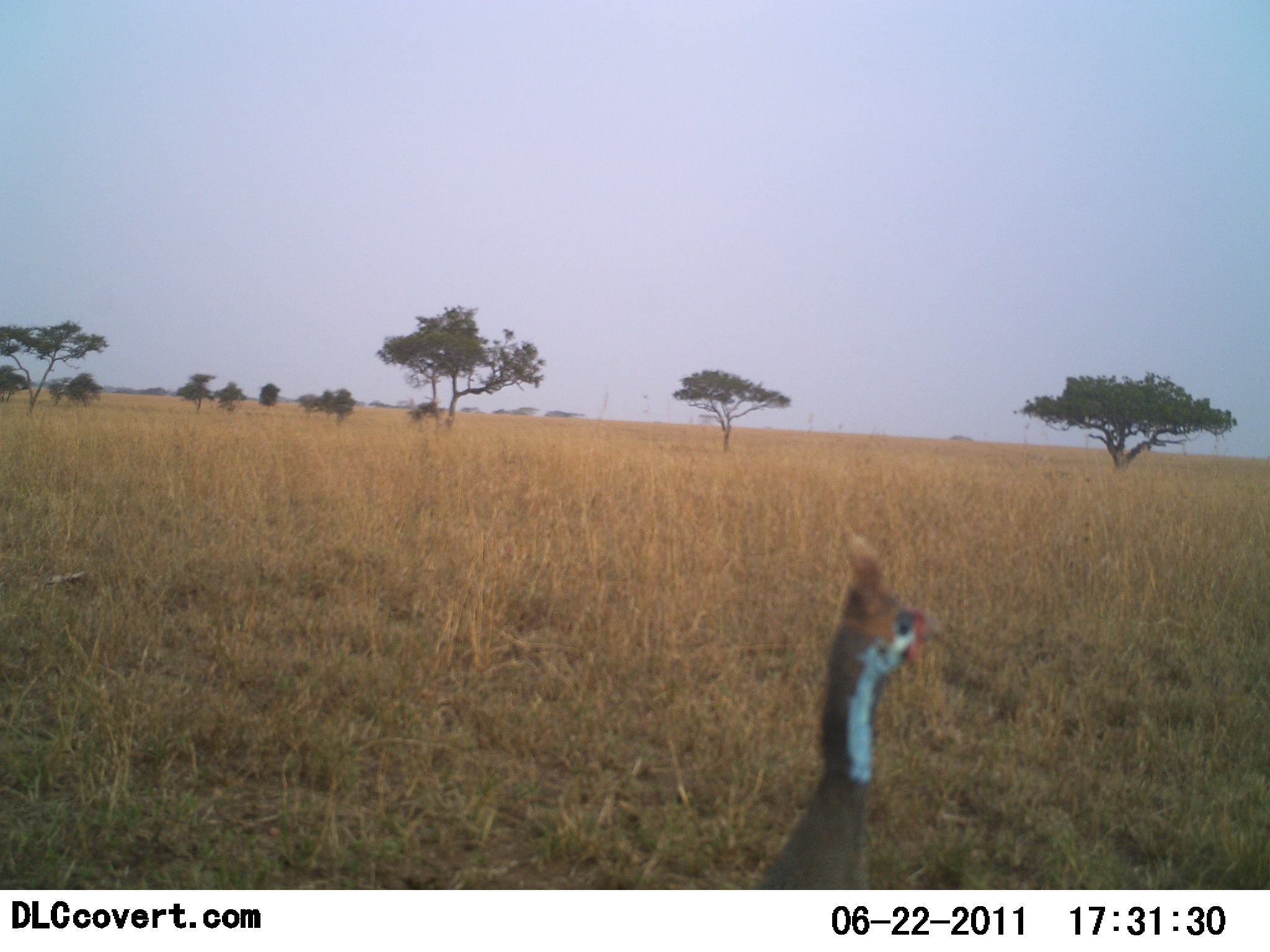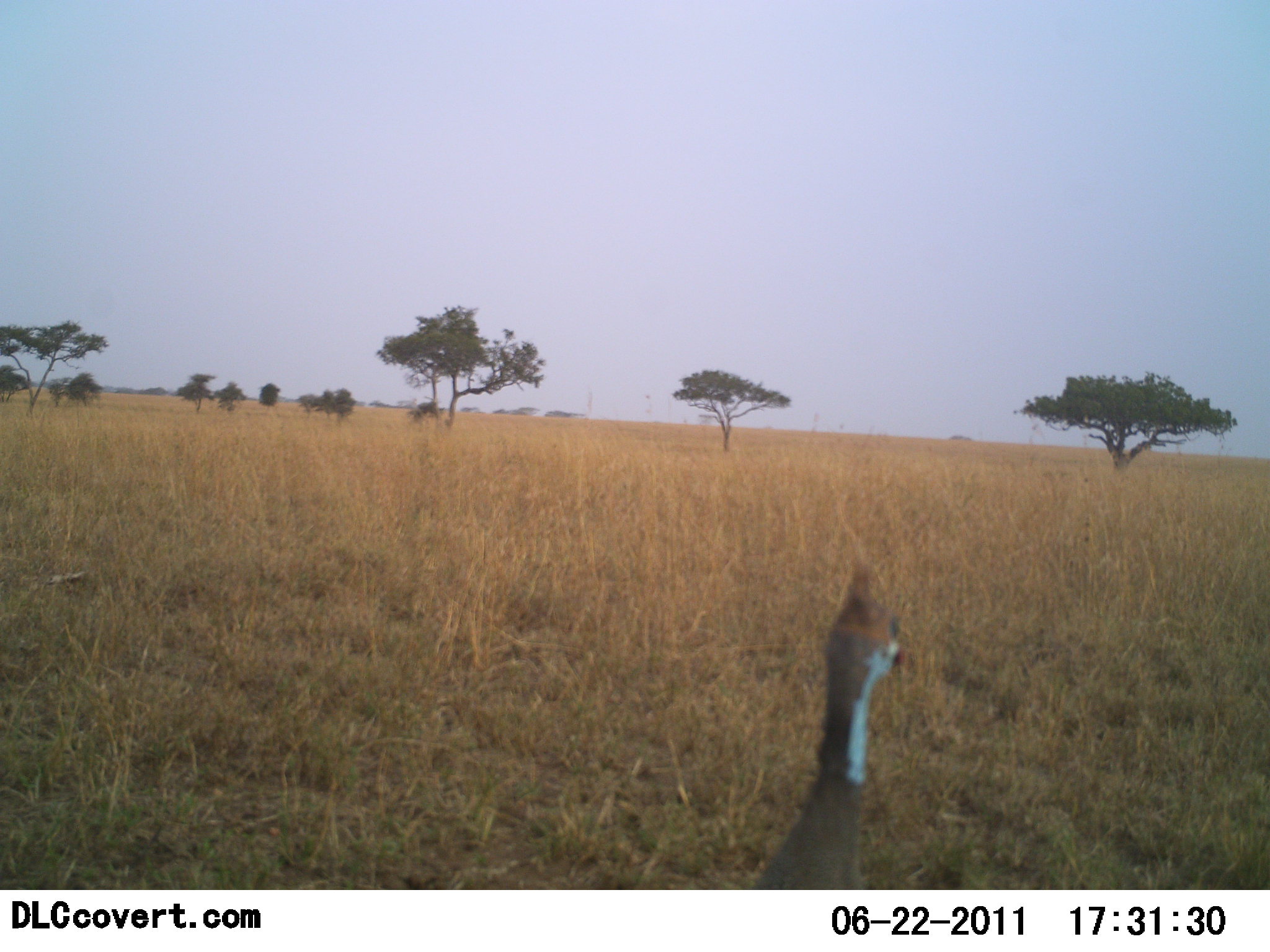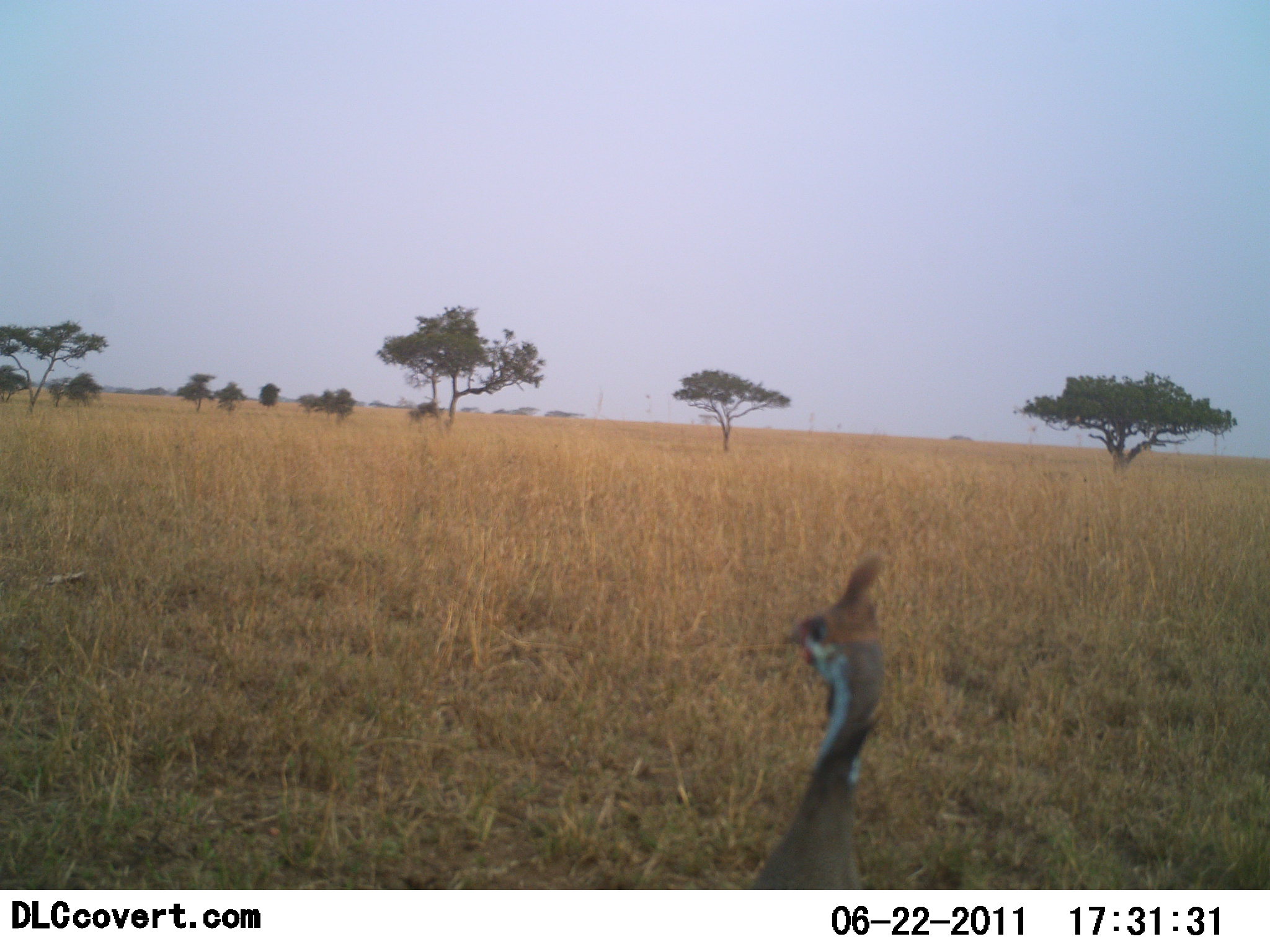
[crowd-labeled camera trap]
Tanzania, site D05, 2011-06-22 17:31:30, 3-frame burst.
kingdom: Animalia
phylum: Chordata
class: Aves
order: Galliformes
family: Numididae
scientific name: Numididae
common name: guinea fowl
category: guineafowl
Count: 1.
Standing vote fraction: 100%.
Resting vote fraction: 0%.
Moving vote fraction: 0%.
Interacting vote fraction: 0%.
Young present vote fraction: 0%.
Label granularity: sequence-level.